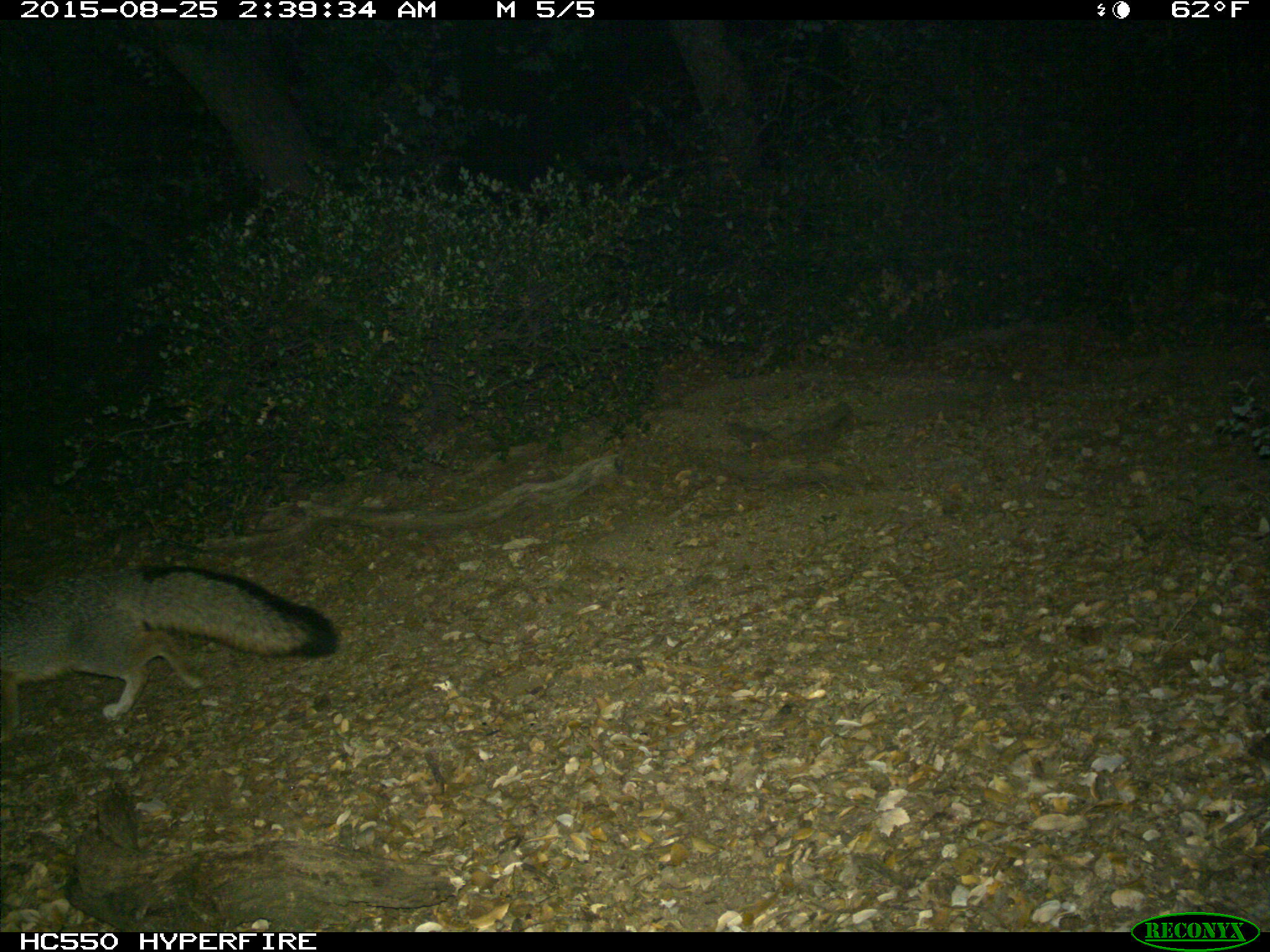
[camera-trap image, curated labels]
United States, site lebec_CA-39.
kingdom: Animalia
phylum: Chordata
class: Mammalia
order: Carnivora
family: Canidae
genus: Urocyon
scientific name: Urocyon cinereoargenteus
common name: gray fox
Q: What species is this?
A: Urocyon cinereoargenteus (gray fox).